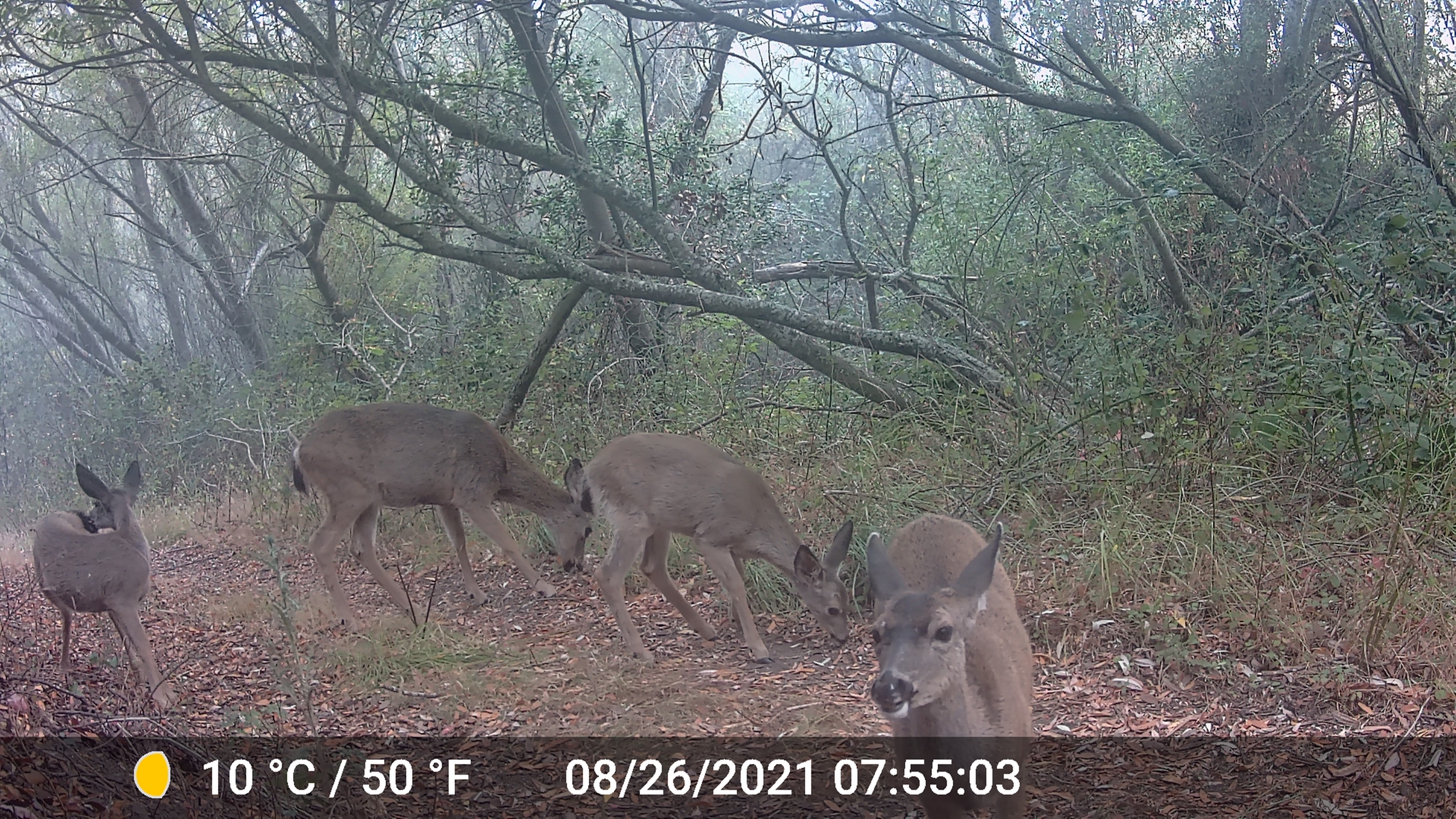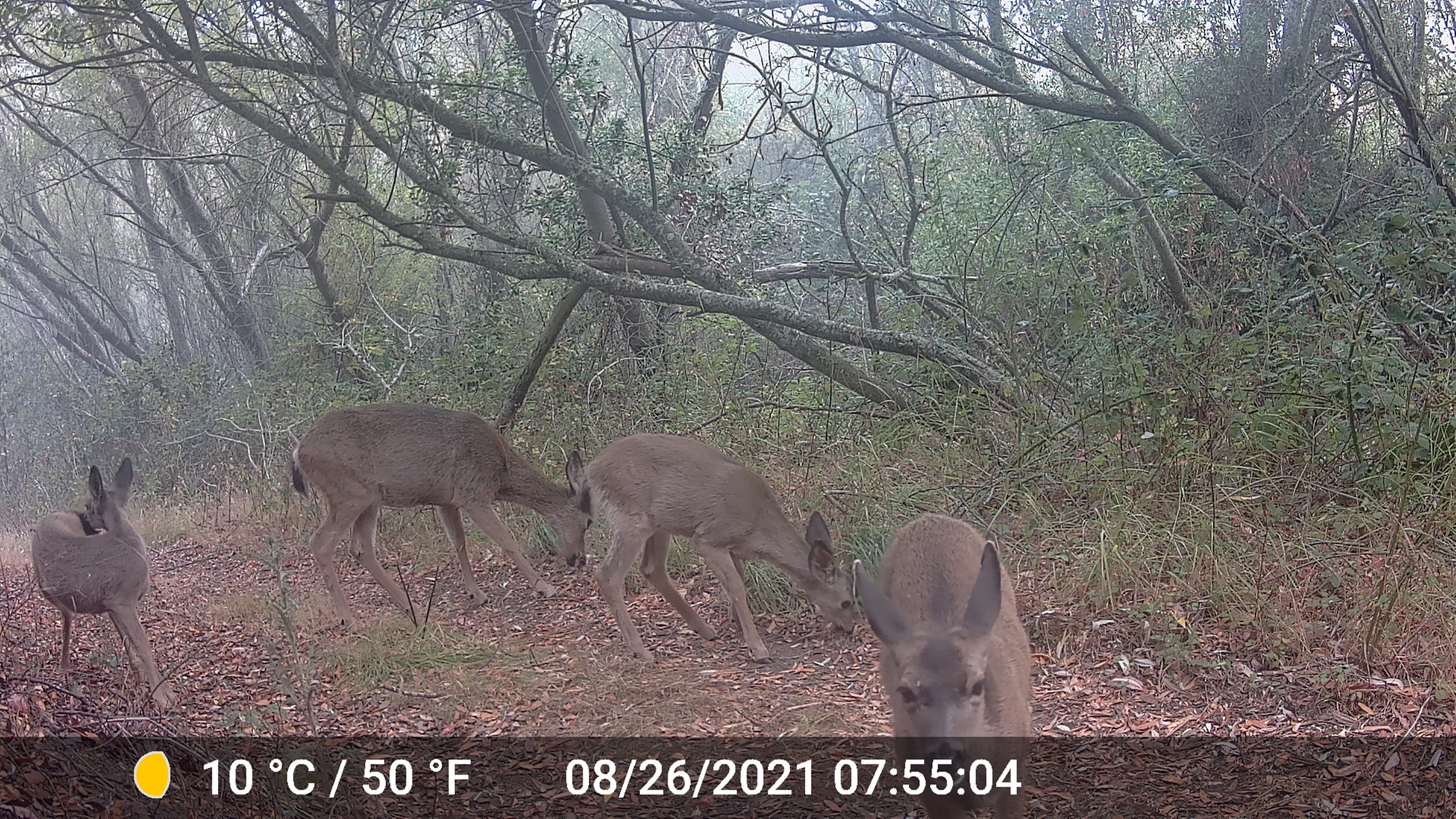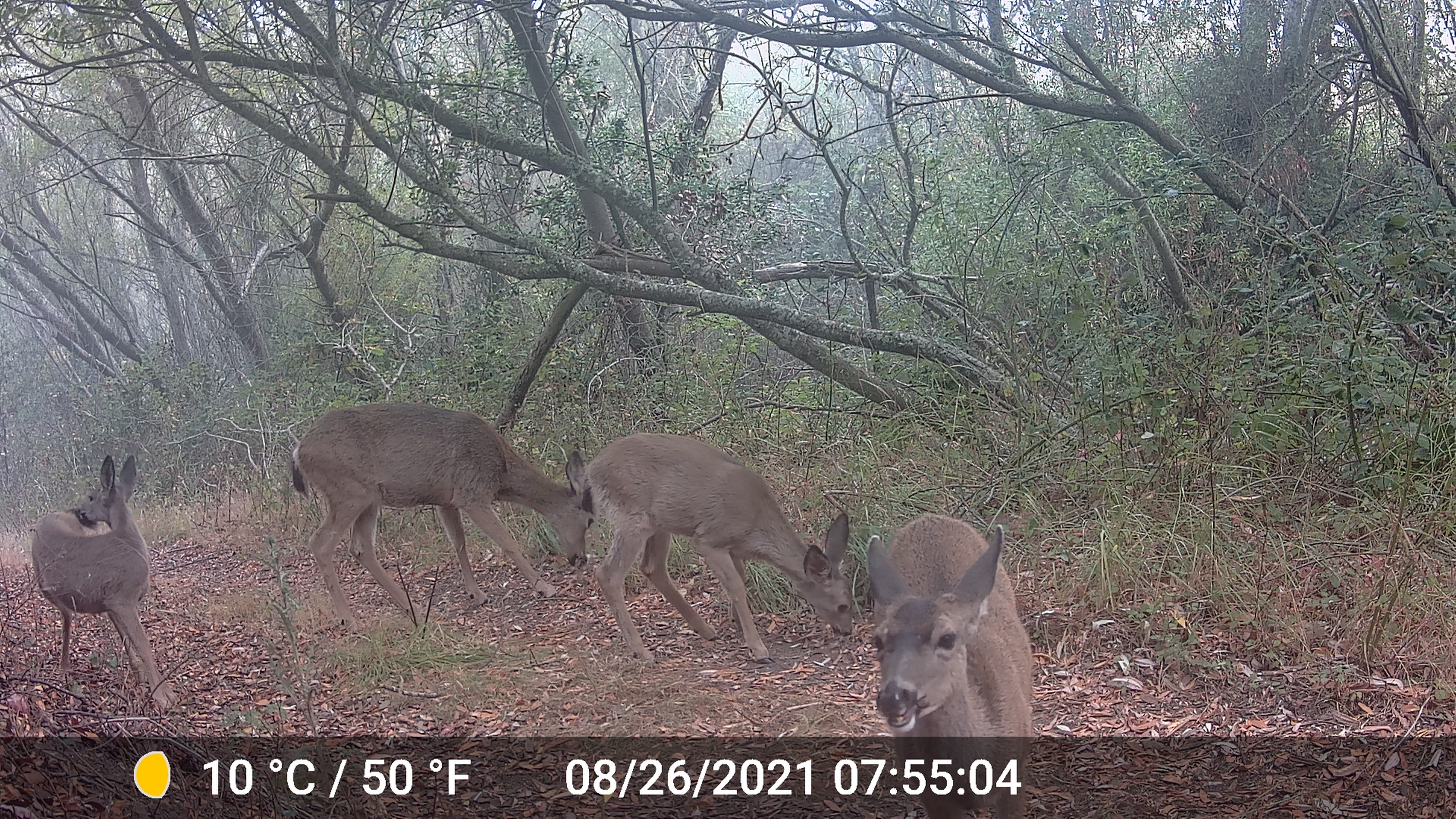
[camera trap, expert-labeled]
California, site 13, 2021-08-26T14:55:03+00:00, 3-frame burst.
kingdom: Animalia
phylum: Chordata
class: Mammalia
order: Artiodactyla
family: Cervidae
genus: Odocoileus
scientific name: Odocoileus hemionus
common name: mule deer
Mule deer (Odocoileus hemionus).